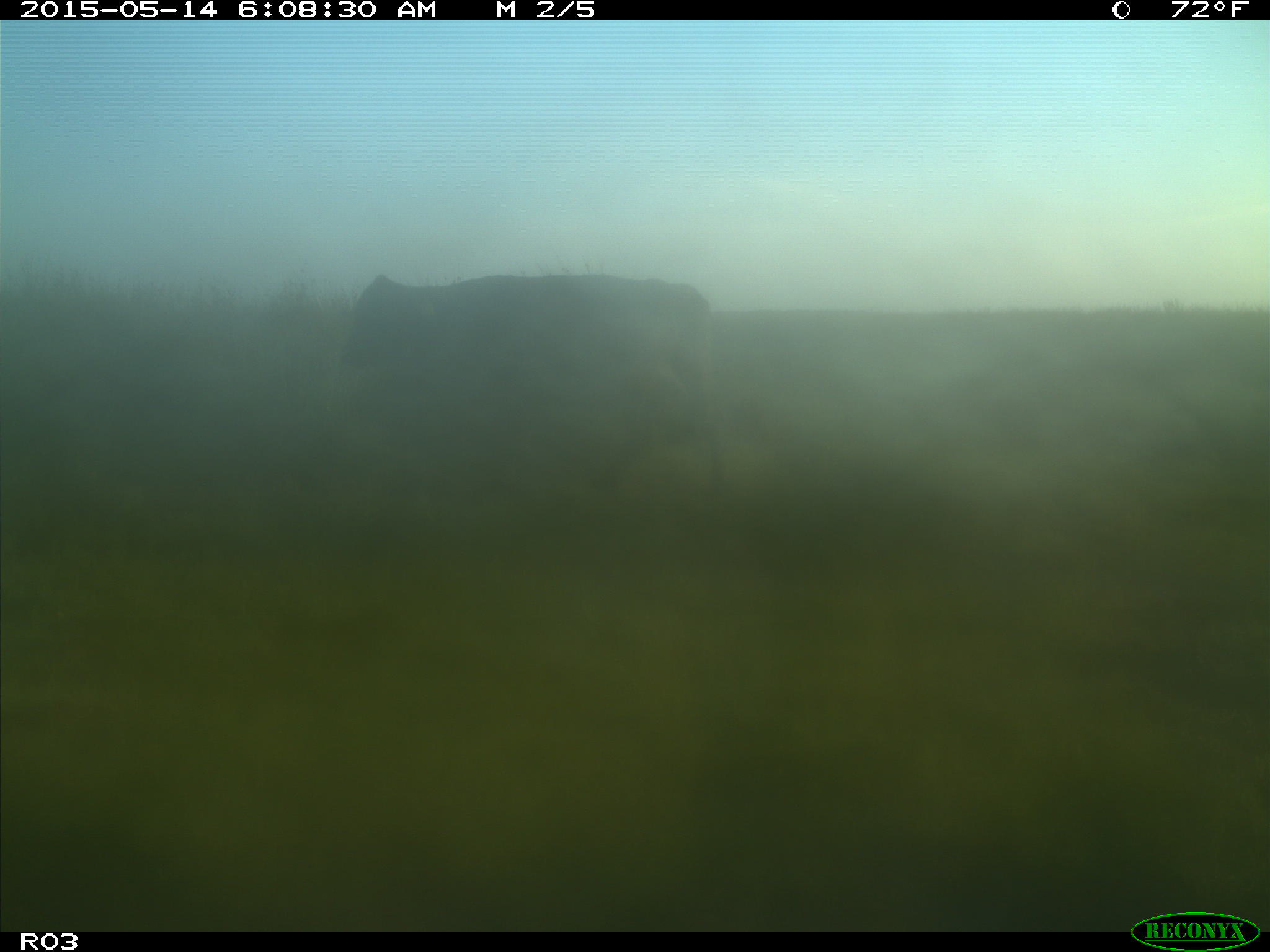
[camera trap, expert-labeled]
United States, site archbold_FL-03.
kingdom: Animalia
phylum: Chordata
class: Mammalia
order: Artiodactyla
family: Bovidae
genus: Bos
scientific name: Bos taurus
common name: domestic cow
Bos taurus (domestic cow).